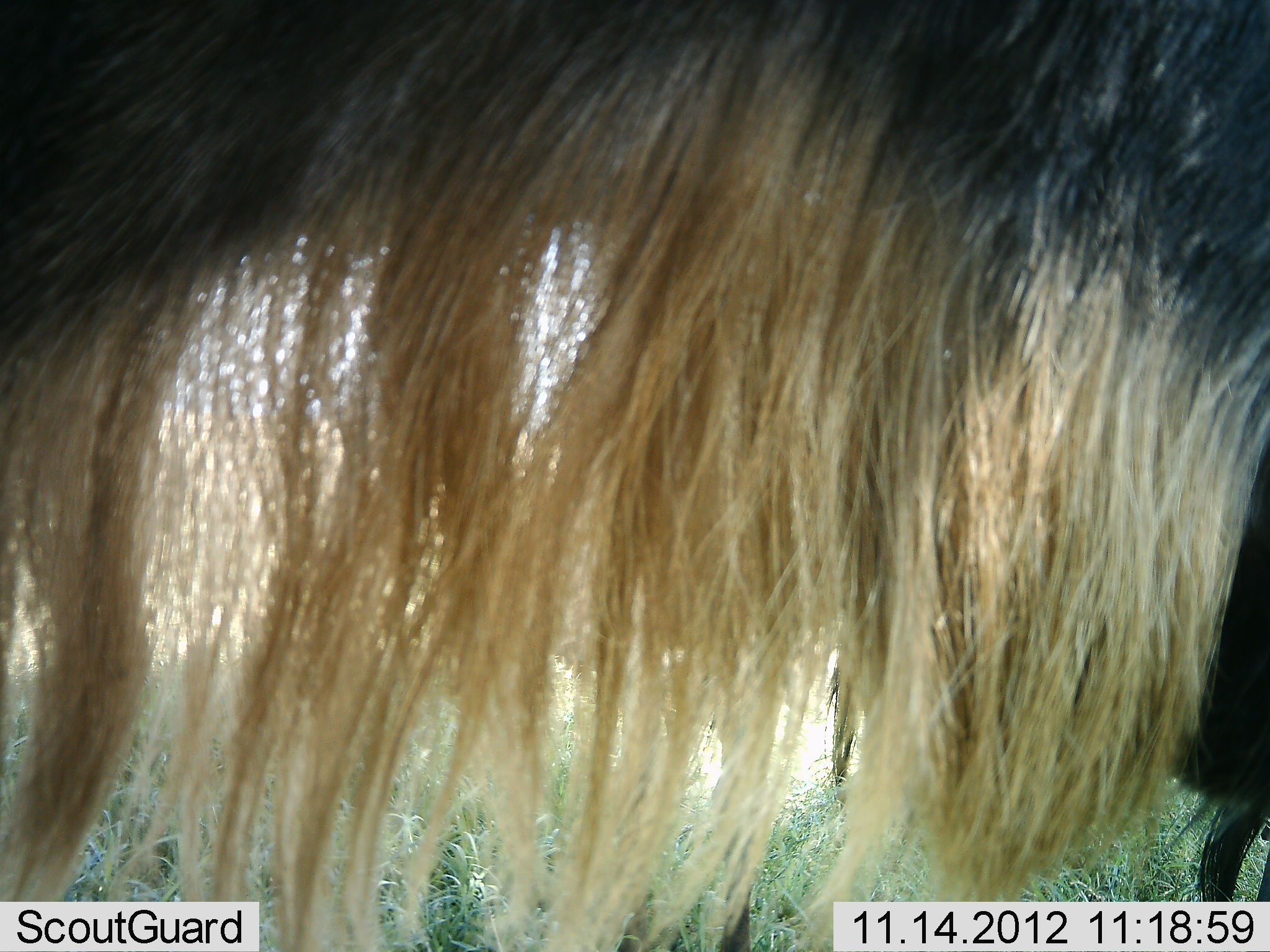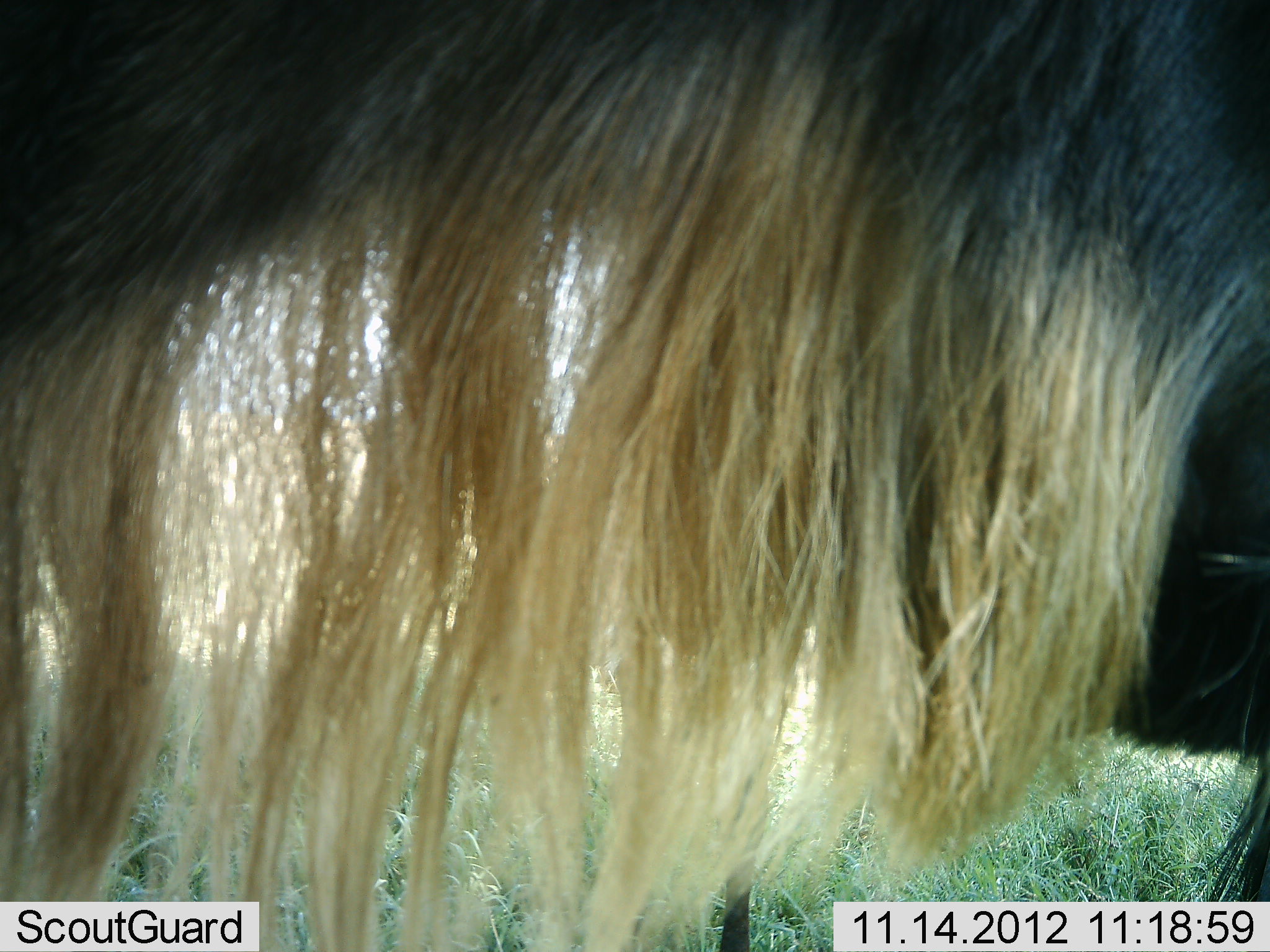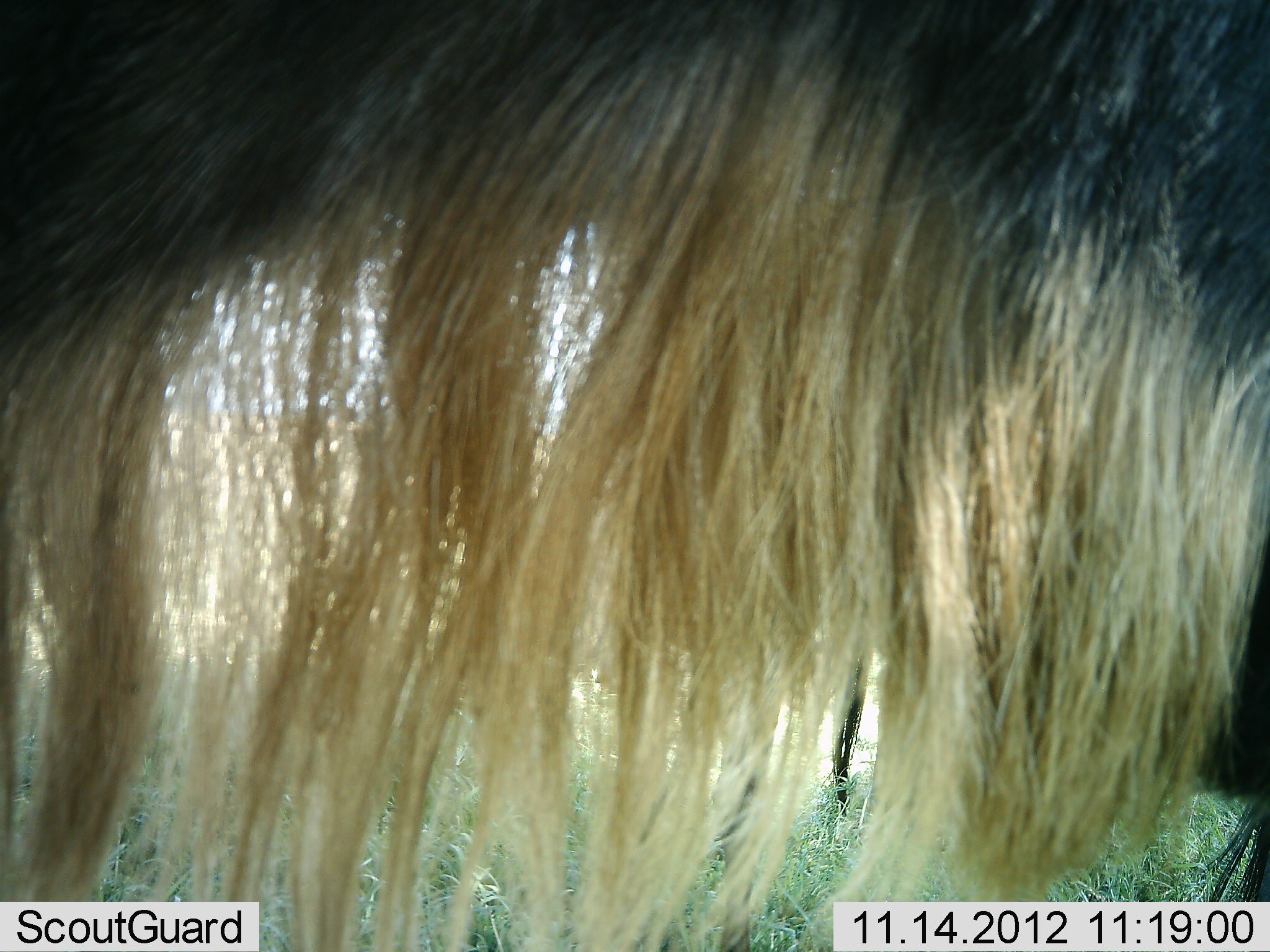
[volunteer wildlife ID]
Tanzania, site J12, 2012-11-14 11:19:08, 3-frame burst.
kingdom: Animalia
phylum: Chordata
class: Mammalia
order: Artiodactyla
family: Bovidae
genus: Connochaetes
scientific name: Connochaetes taurinus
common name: blue wildebeest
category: wildebeest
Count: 1.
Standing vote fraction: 90%.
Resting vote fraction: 0%.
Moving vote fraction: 10%.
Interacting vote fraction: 0%.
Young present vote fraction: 0%.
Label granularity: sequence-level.